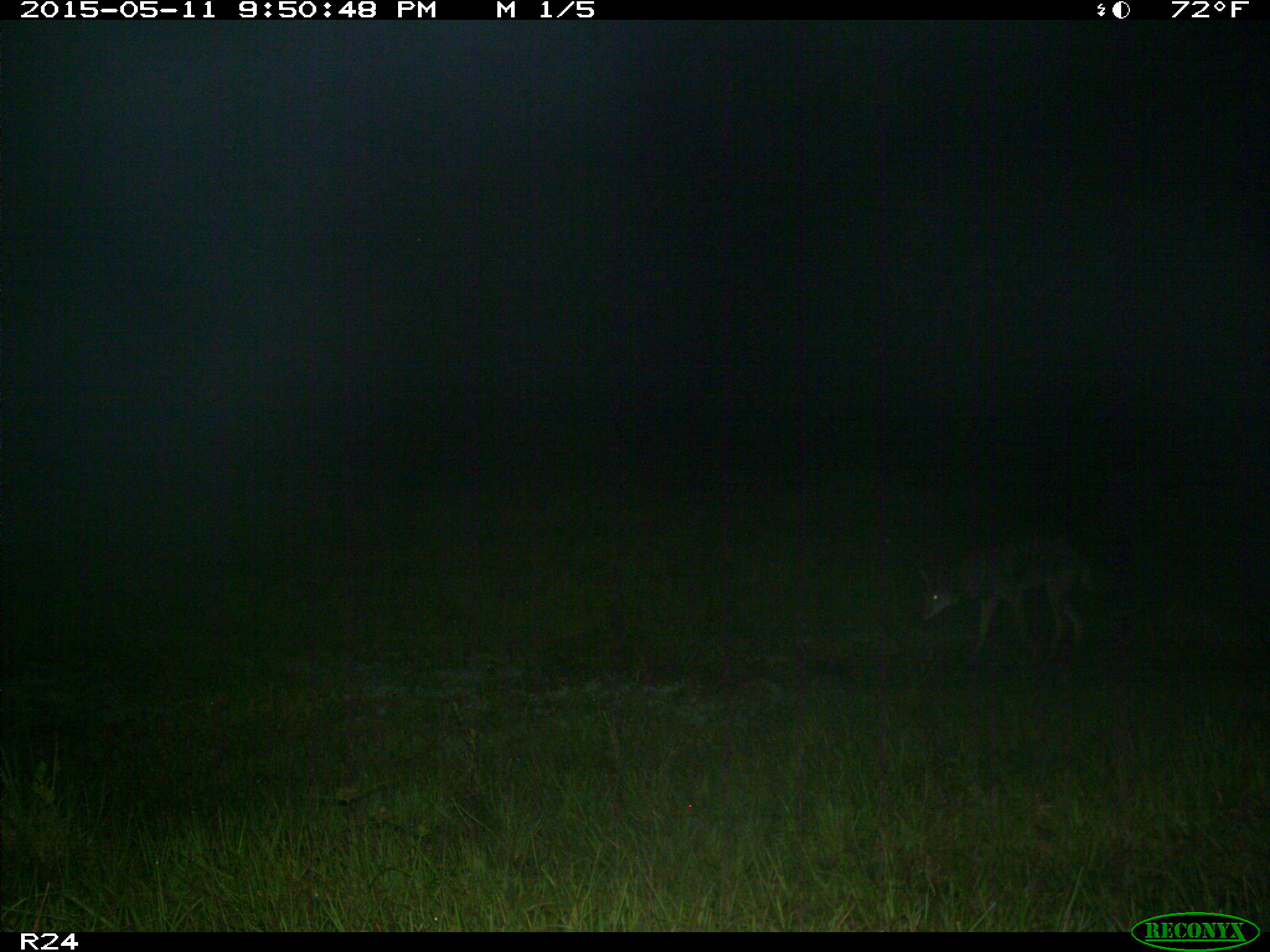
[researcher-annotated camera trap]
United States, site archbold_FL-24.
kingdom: Animalia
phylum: Chordata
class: Mammalia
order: Carnivora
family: Canidae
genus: Canis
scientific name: Canis latrans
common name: coyote